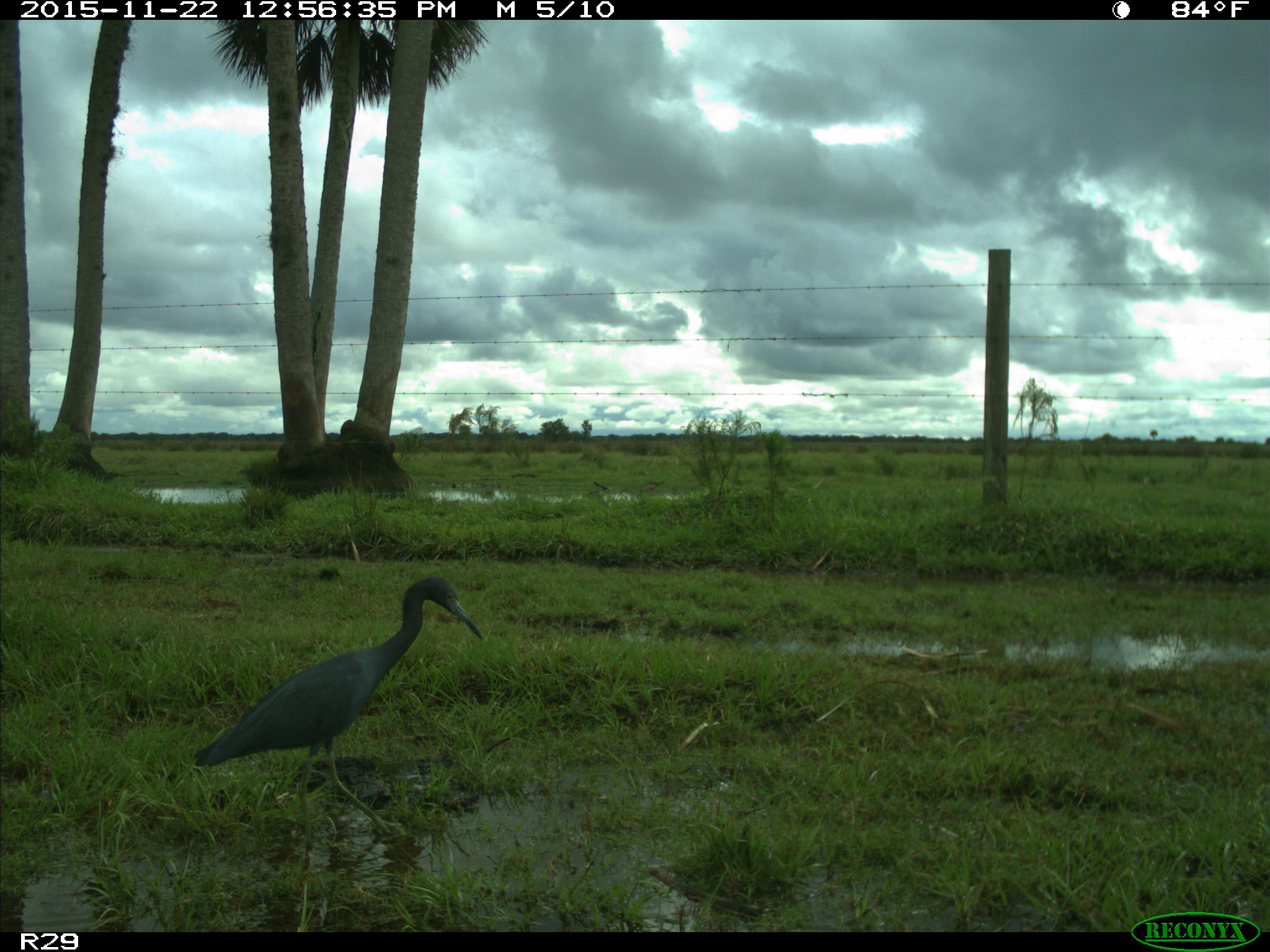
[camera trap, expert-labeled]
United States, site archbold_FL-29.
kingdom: Animalia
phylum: Chordata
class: Aves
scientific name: Aves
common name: birds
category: unidentified bird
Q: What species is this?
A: Unidentified bird (birds) (Aves).